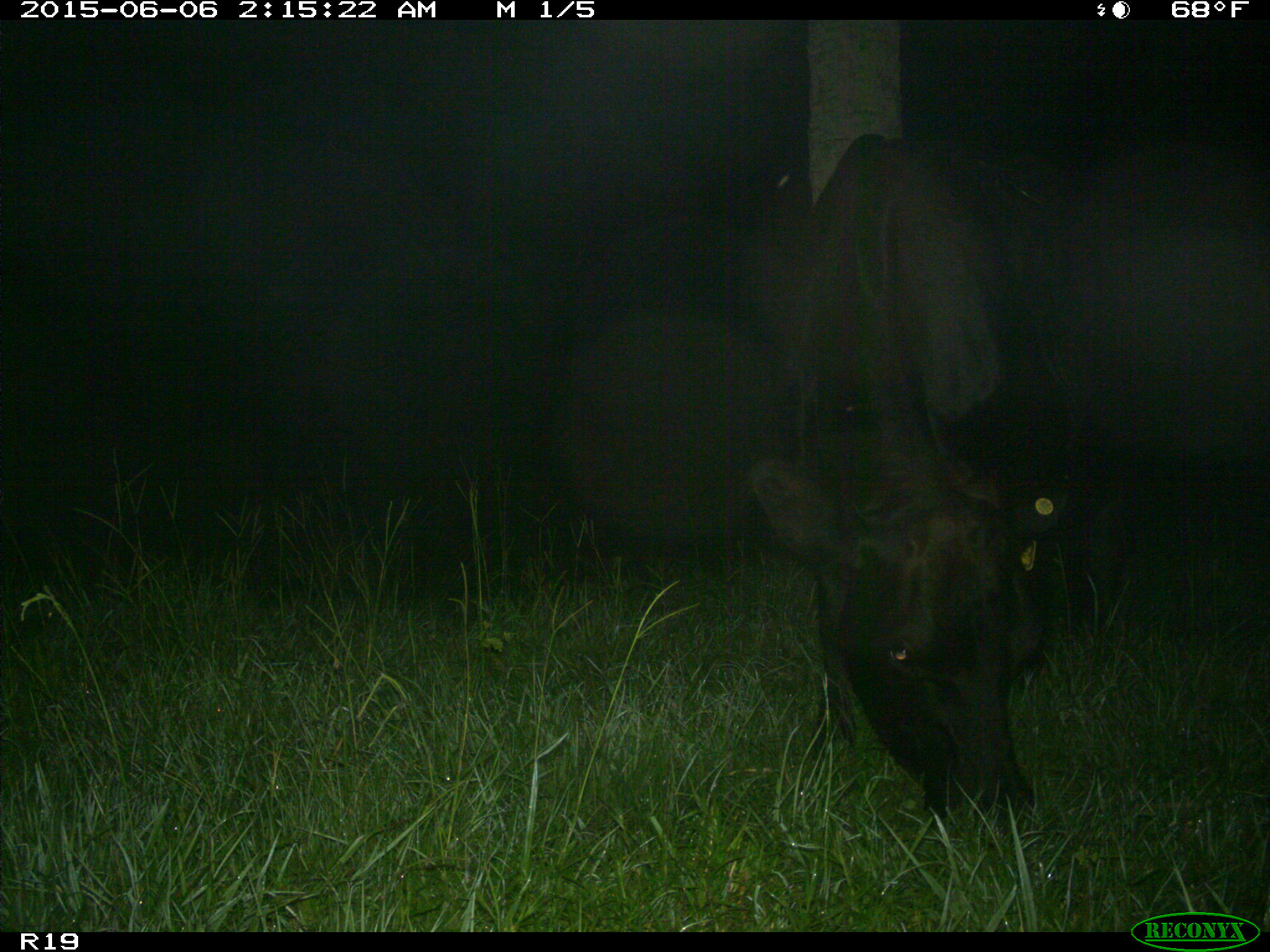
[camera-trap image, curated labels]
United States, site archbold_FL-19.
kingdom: Animalia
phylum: Chordata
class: Mammalia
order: Artiodactyla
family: Bovidae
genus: Bos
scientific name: Bos taurus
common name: domestic cow